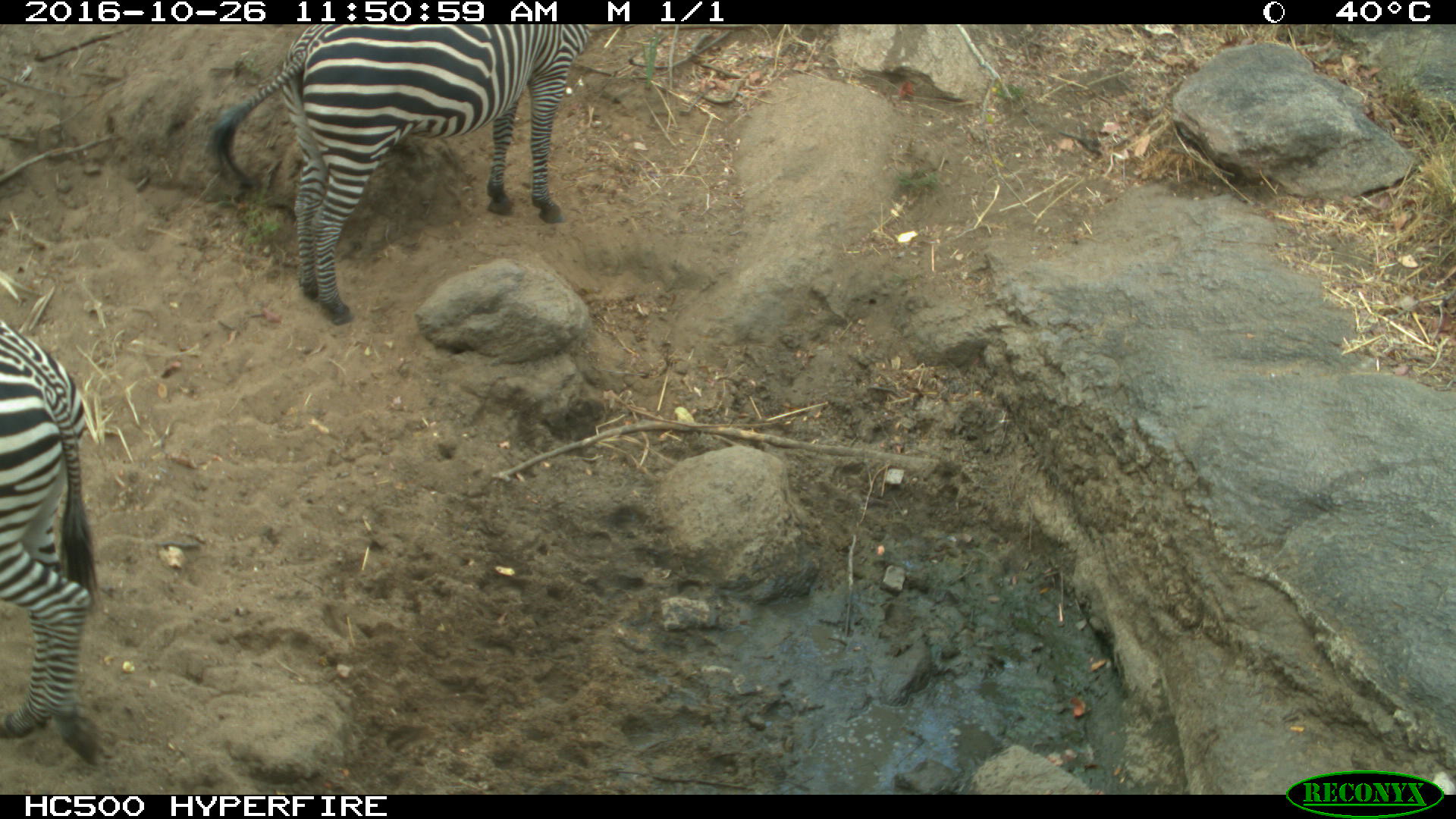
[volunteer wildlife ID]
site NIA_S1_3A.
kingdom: Animalia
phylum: Chordata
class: Mammalia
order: Perissodactyla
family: Equidae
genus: Equus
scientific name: Equus quagga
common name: plains zebra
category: zebraplains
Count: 2.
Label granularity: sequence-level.